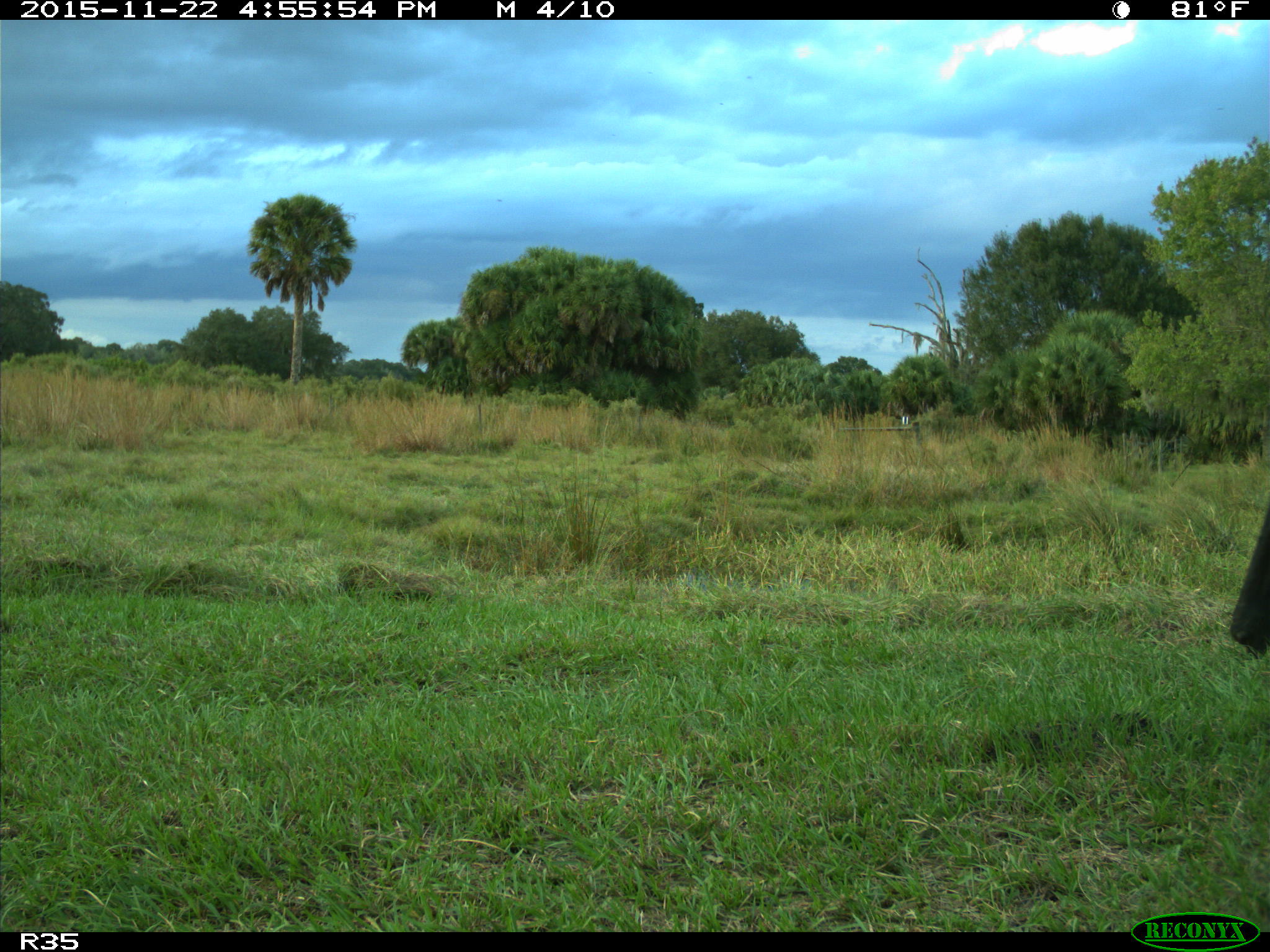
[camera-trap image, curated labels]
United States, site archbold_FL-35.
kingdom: Animalia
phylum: Chordata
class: Mammalia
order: Artiodactyla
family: Bovidae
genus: Bos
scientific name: Bos taurus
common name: domestic cow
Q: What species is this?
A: Bos taurus (domestic cow).